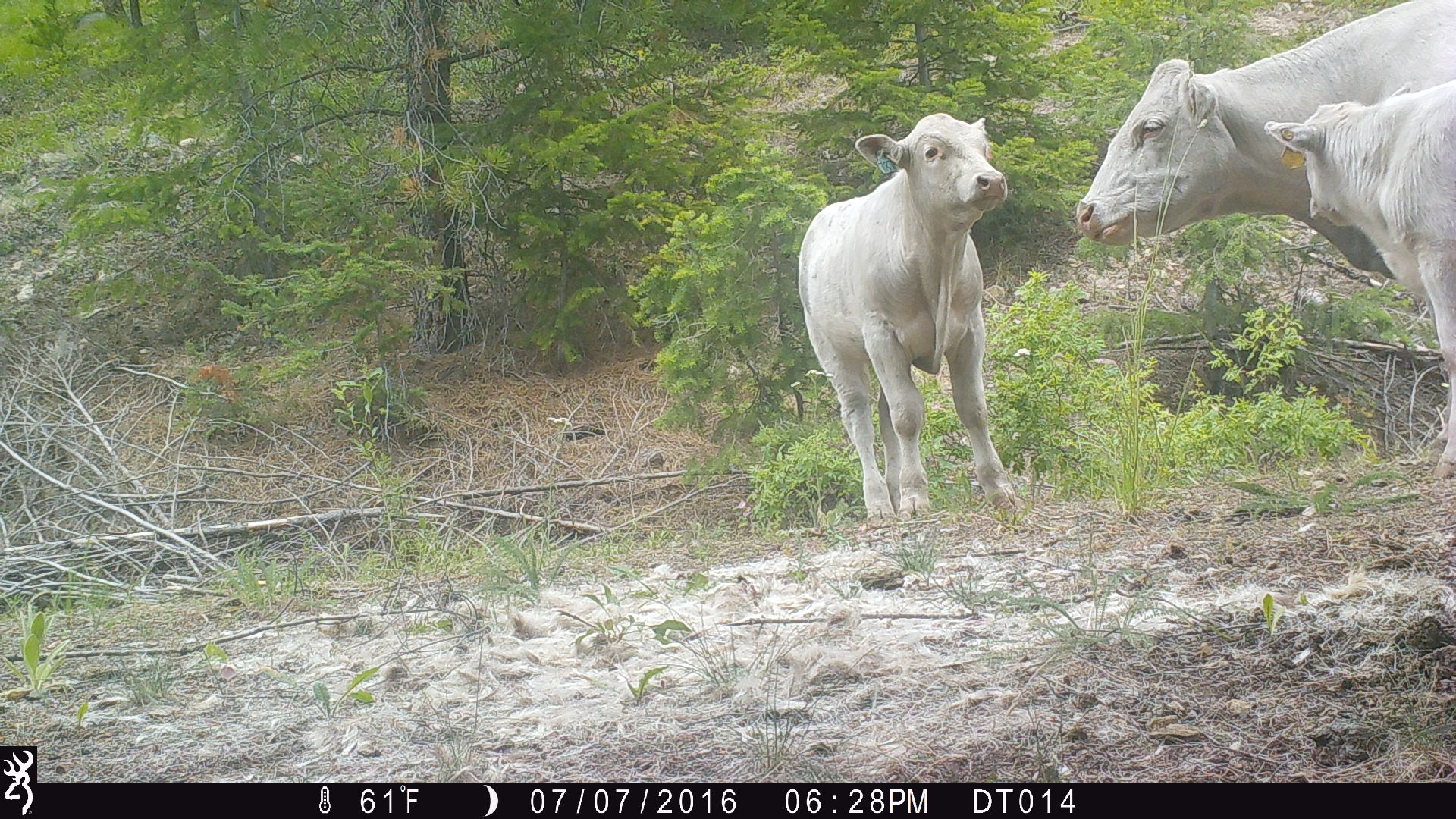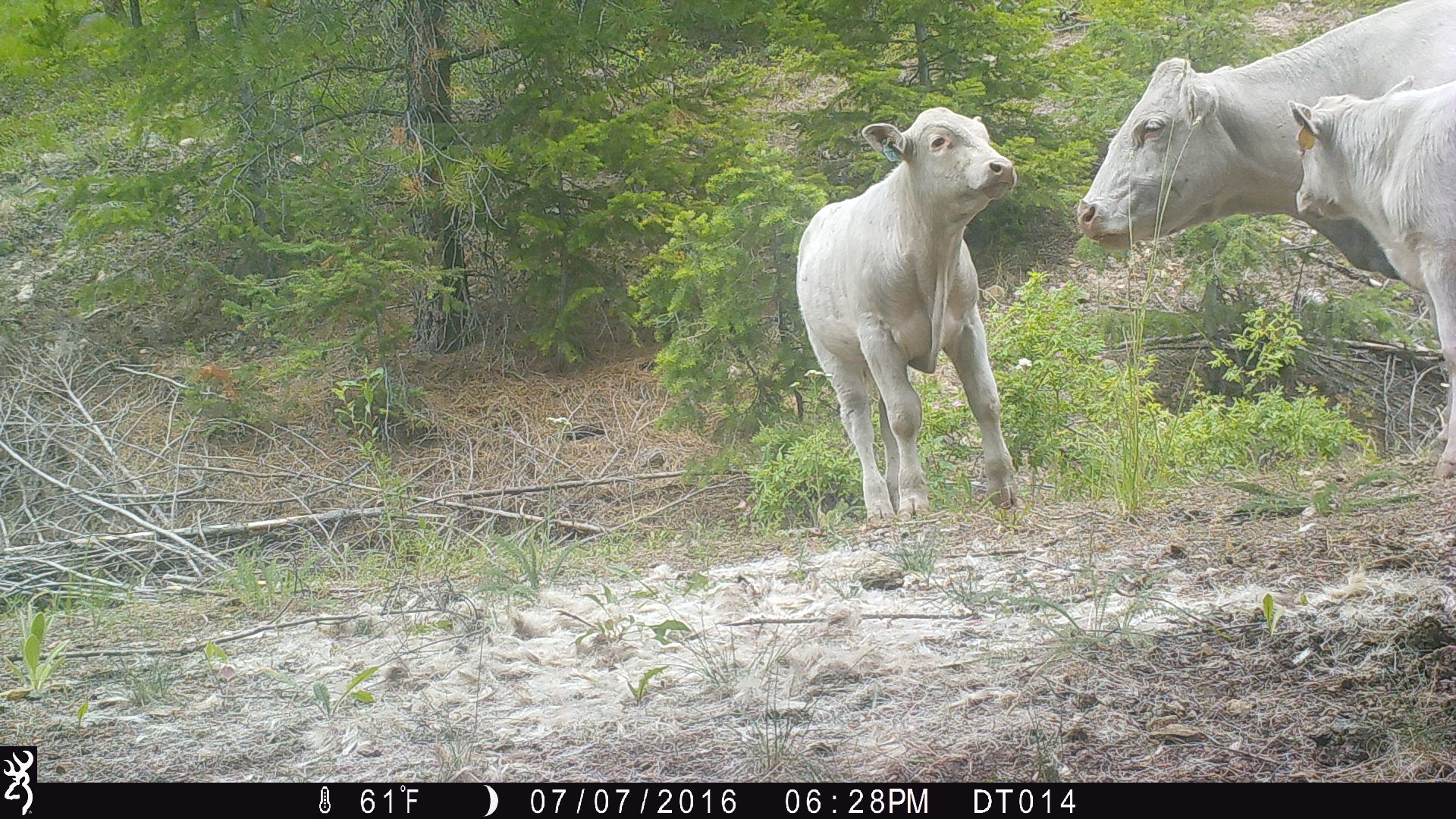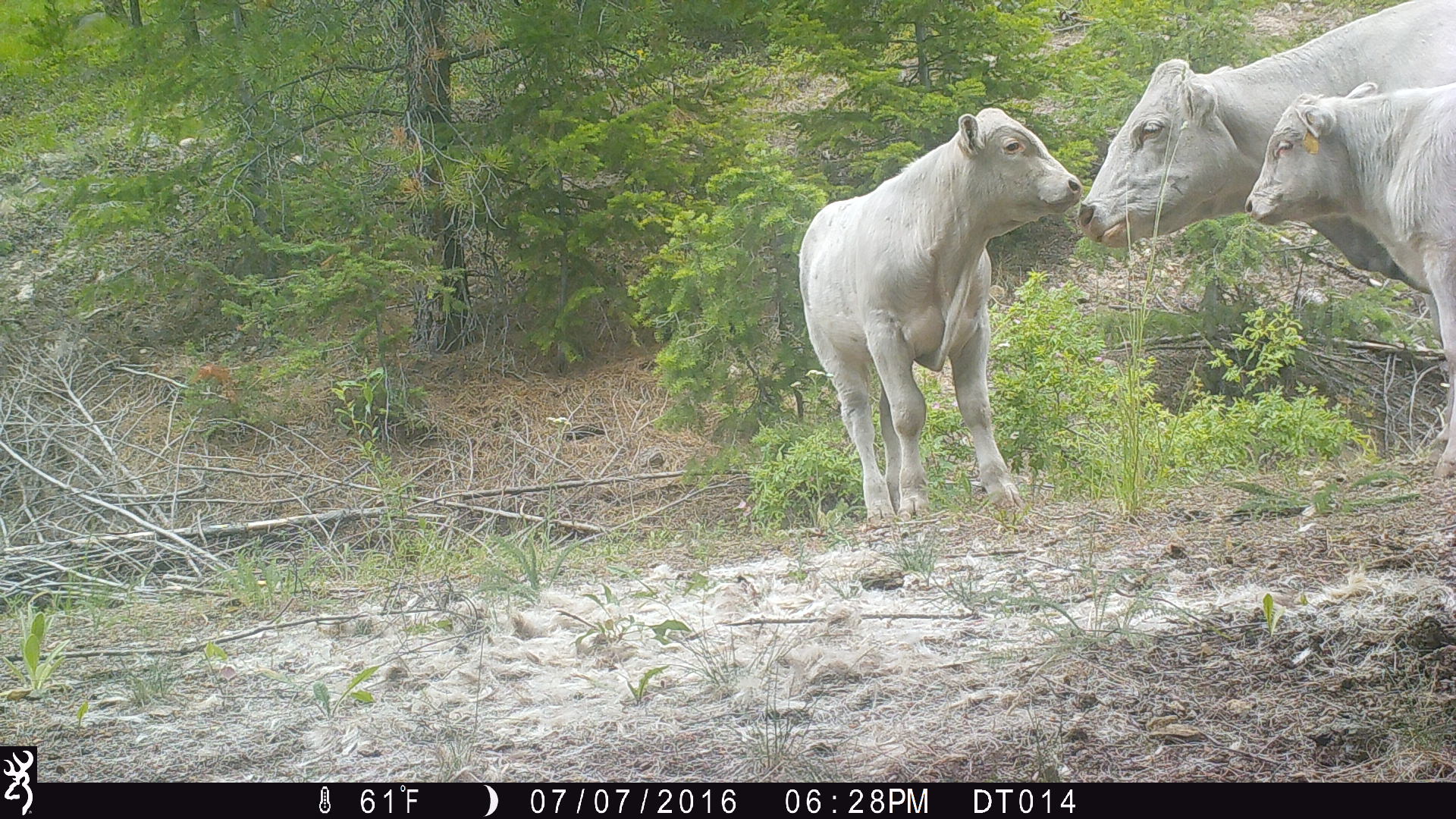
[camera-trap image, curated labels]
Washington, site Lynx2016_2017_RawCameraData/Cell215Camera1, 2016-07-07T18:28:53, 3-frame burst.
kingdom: Animalia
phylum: Chordata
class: Mammalia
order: Artiodactyla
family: Bovidae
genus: Bos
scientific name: Bos taurus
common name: domestic cattle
Domestic cattle (Bos taurus). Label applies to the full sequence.